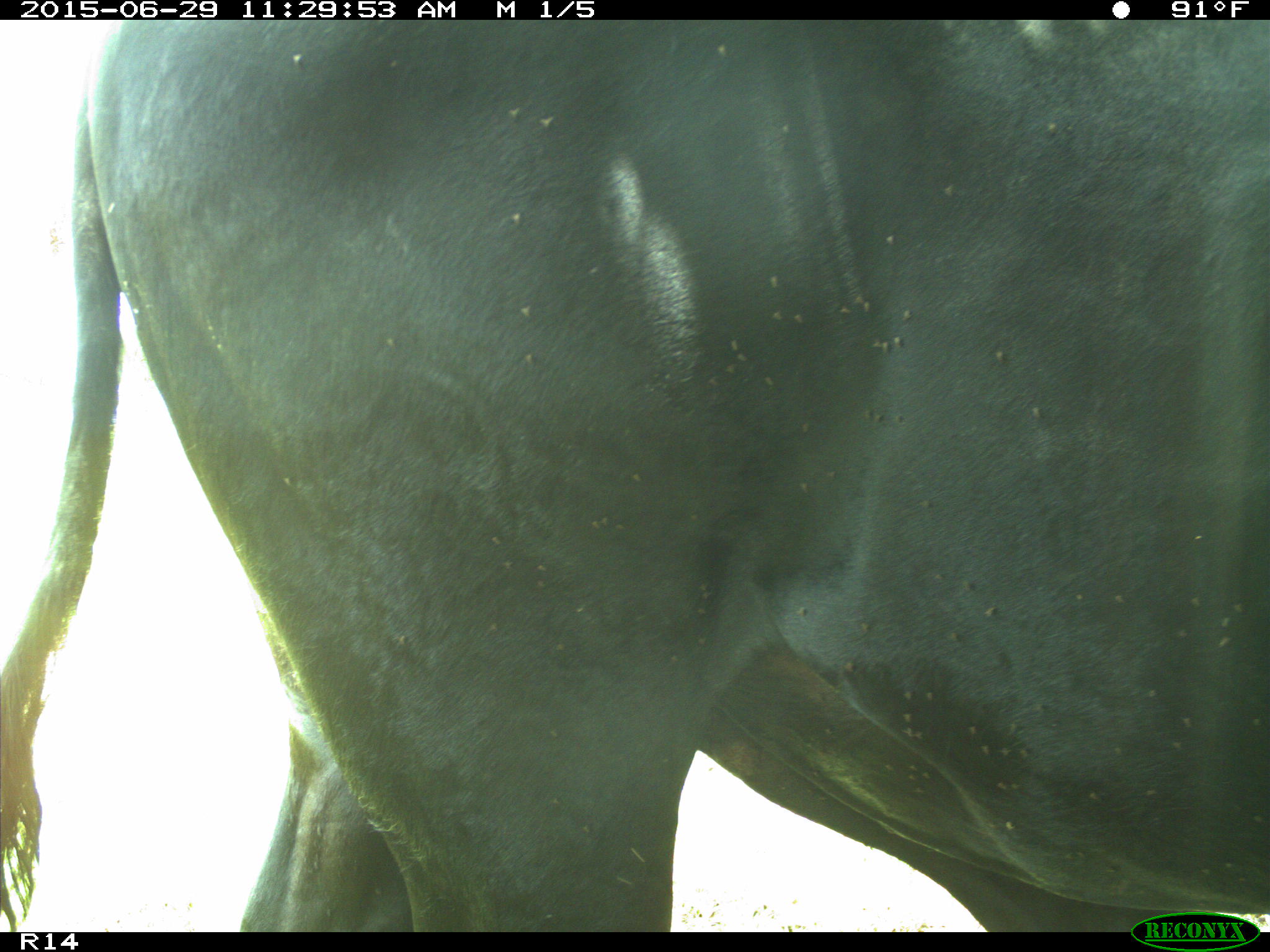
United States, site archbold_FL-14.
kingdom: Animalia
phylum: Chordata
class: Mammalia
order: Artiodactyla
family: Bovidae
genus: Bos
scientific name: Bos taurus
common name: domestic cow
Bos taurus (domestic cow).